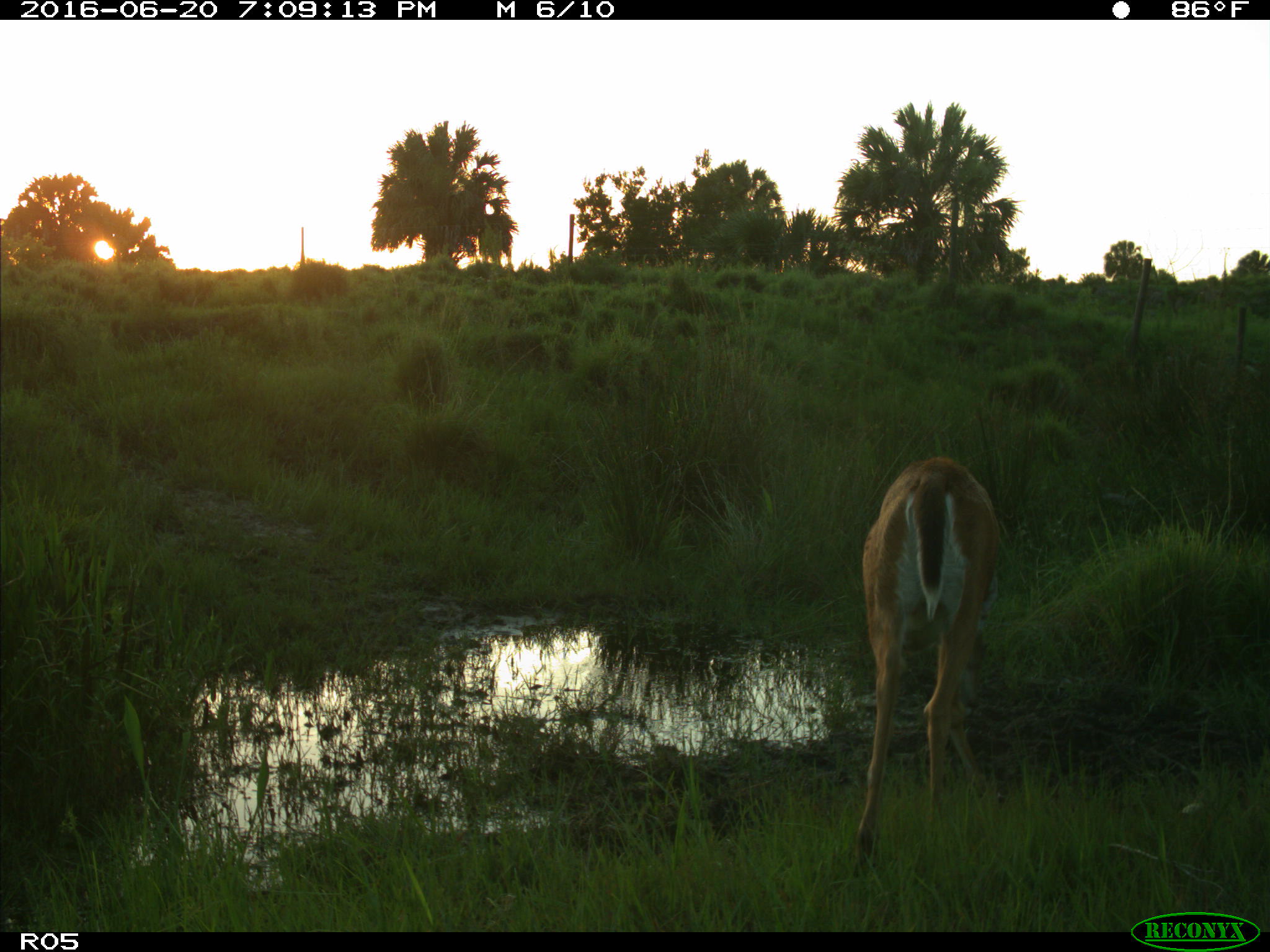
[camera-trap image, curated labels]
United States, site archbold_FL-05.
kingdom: Animalia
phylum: Chordata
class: Mammalia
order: Artiodactyla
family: Cervidae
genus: Odocoileus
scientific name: Odocoileus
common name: deer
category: unidentified deer